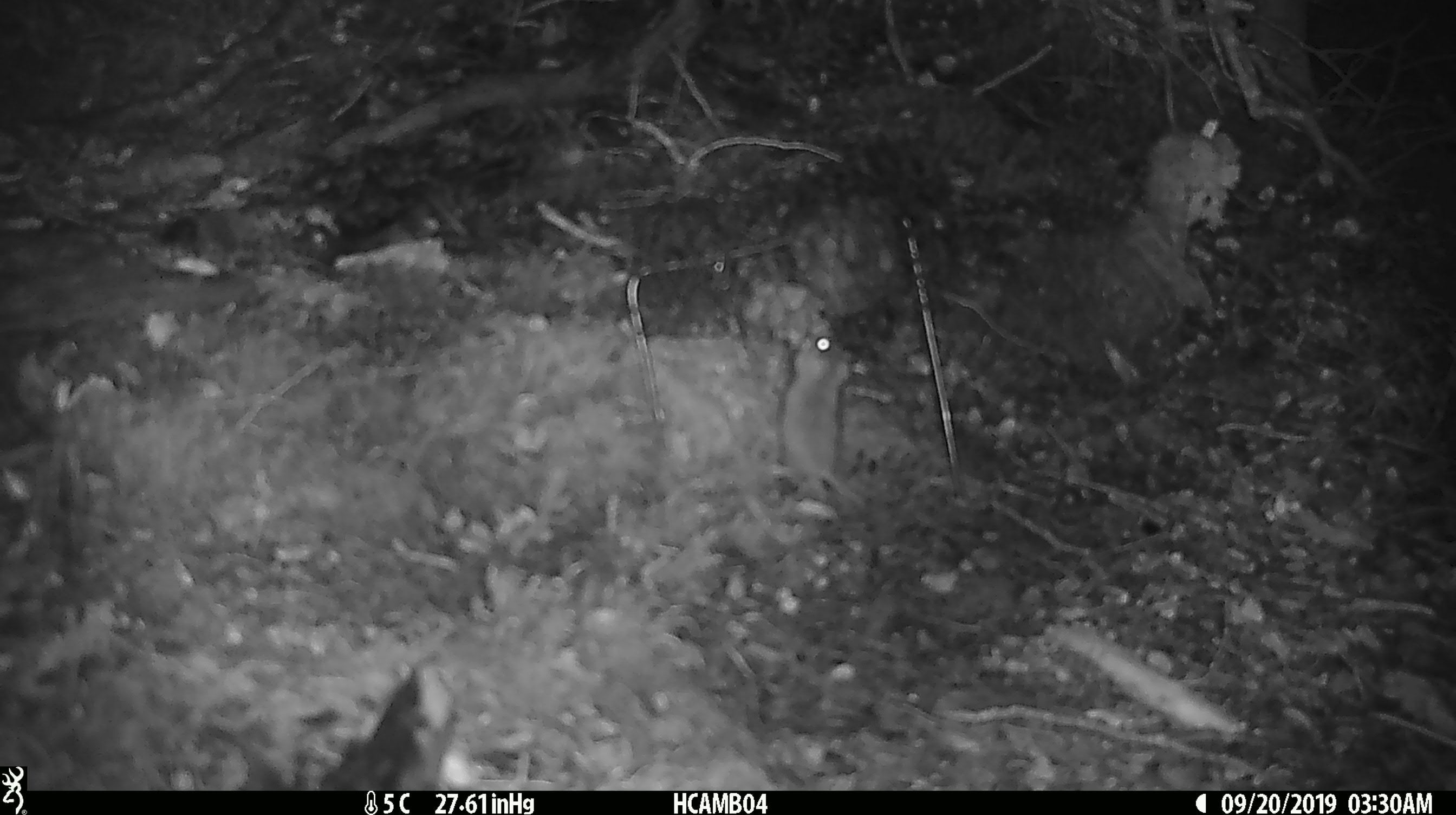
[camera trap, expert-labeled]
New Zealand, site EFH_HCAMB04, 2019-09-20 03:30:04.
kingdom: Animalia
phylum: Chordata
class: Mammalia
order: Rodentia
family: Muridae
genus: Mus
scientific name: Mus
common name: mouse